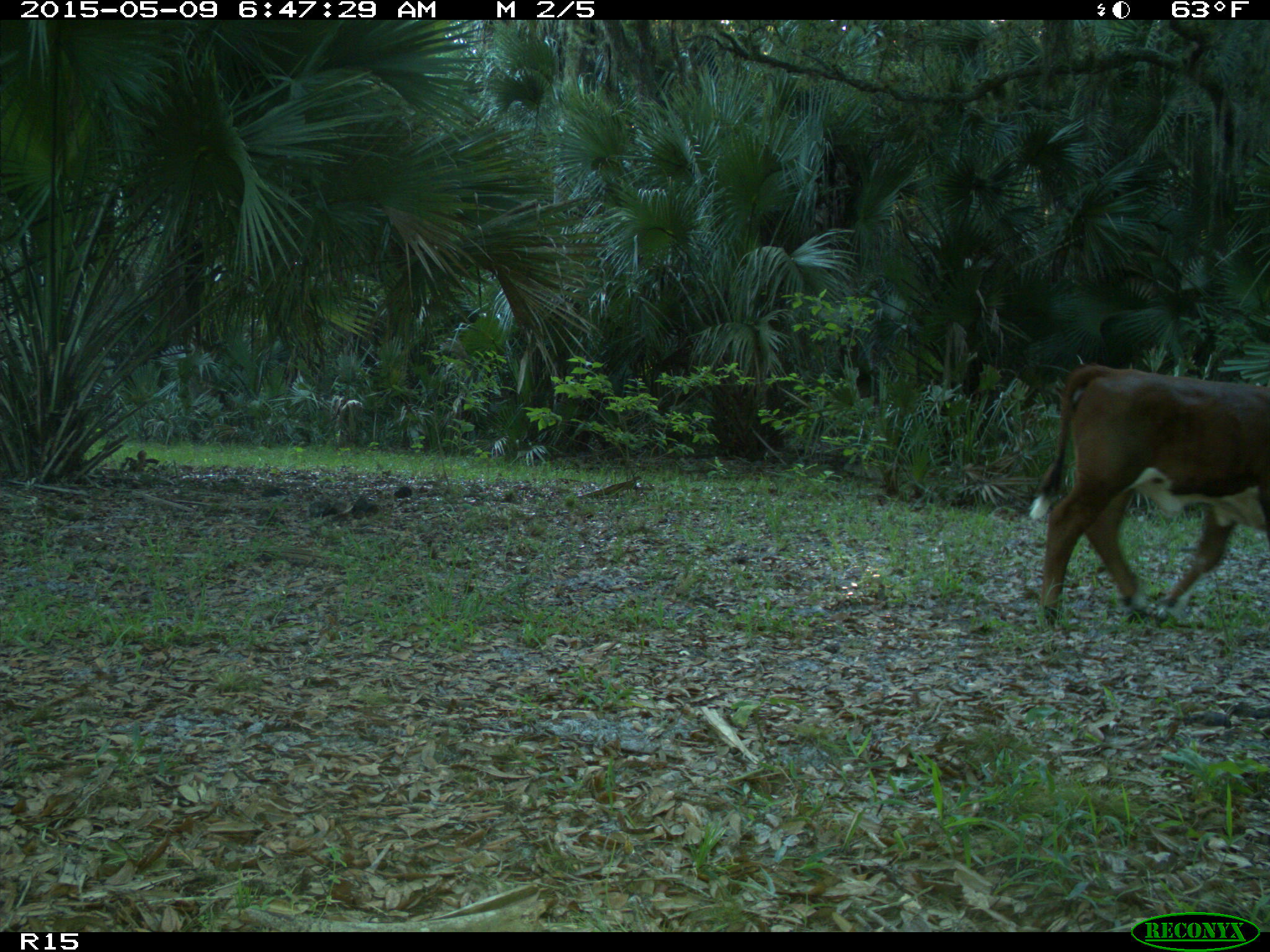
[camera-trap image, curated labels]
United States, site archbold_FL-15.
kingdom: Animalia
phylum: Chordata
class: Mammalia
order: Artiodactyla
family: Bovidae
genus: Bos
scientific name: Bos taurus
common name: domestic cow